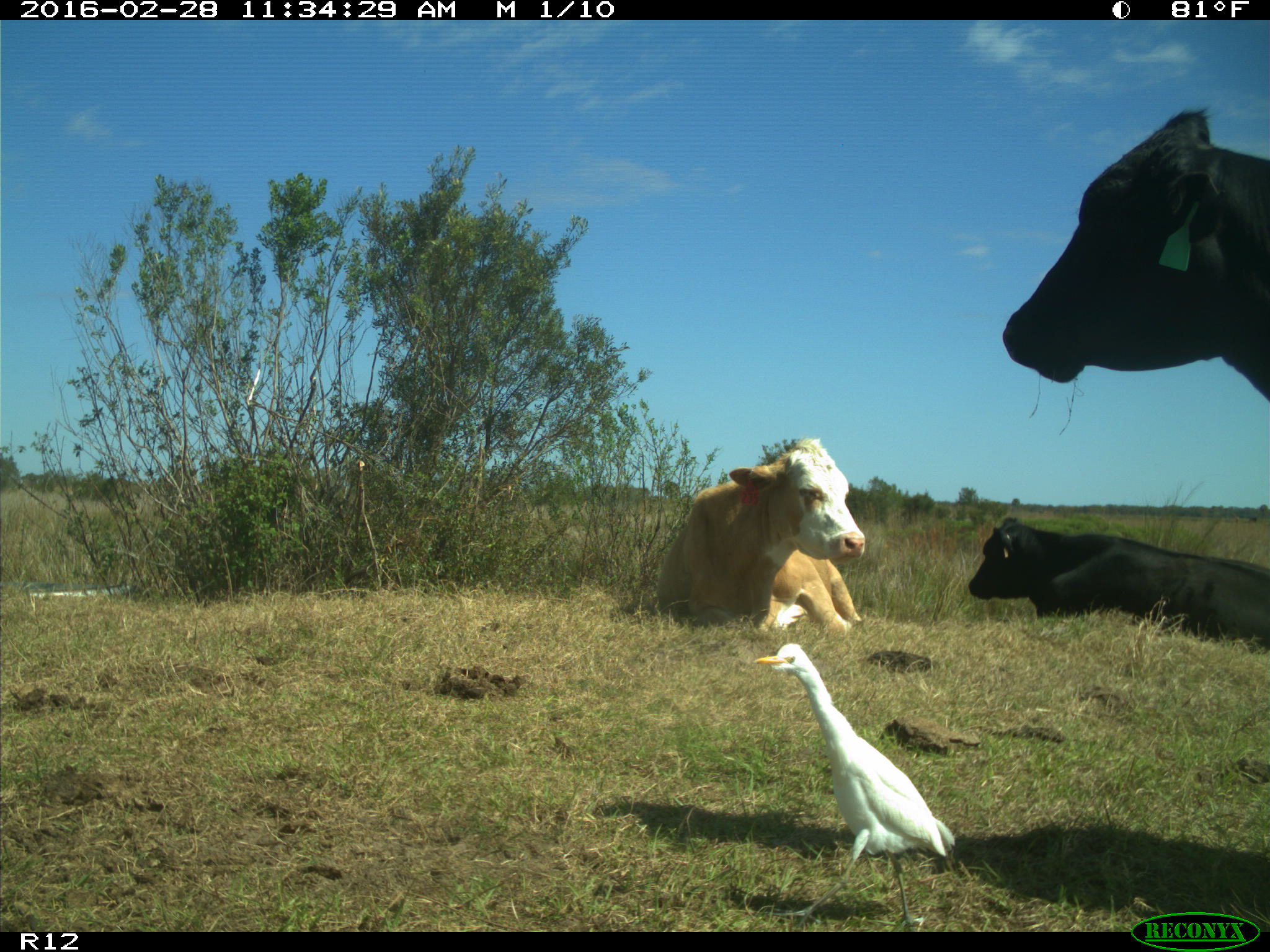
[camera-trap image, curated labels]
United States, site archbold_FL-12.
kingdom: Animalia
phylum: Chordata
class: Mammalia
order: Artiodactyla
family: Bovidae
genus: Bos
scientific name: Bos taurus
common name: domestic cow